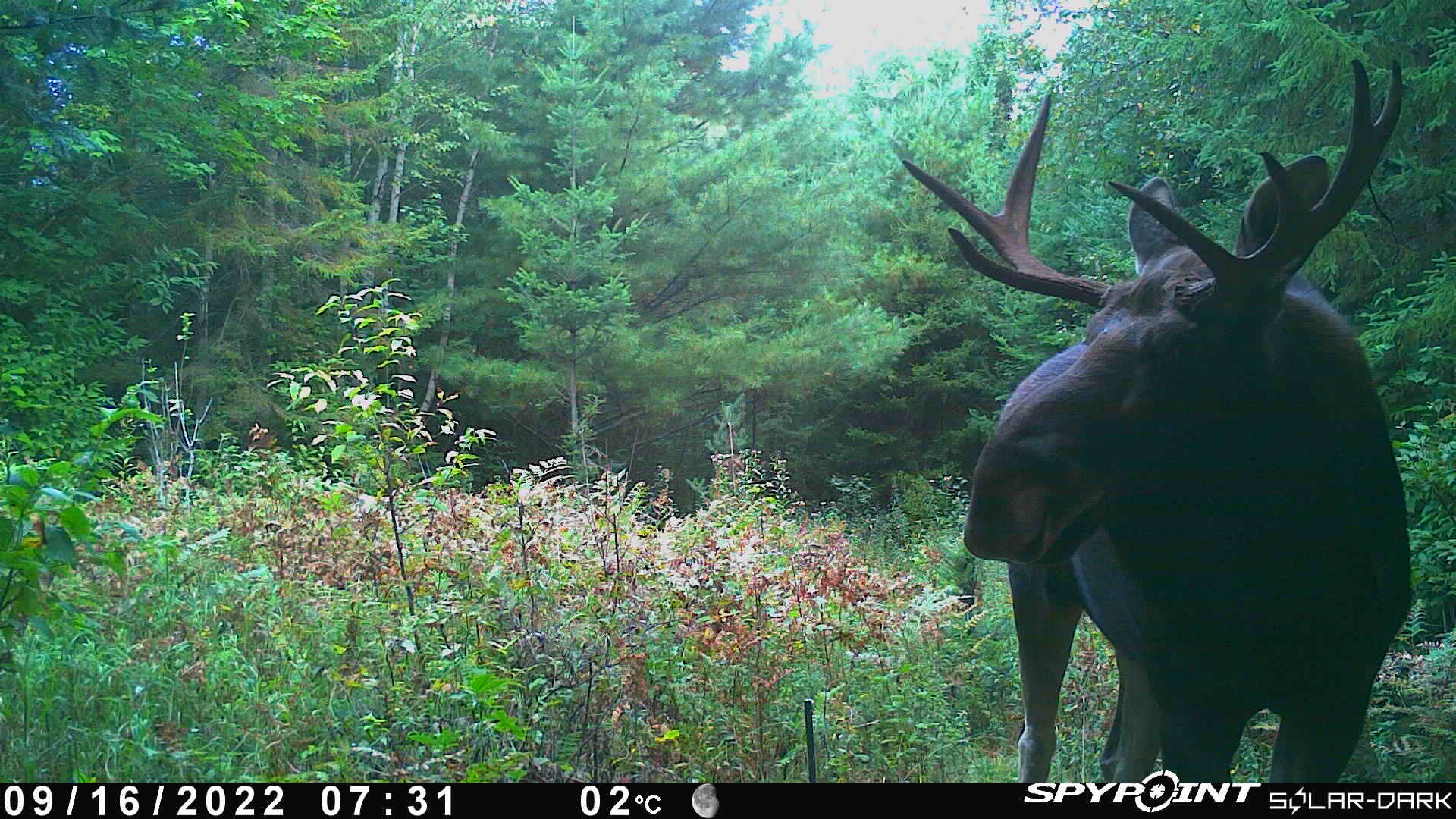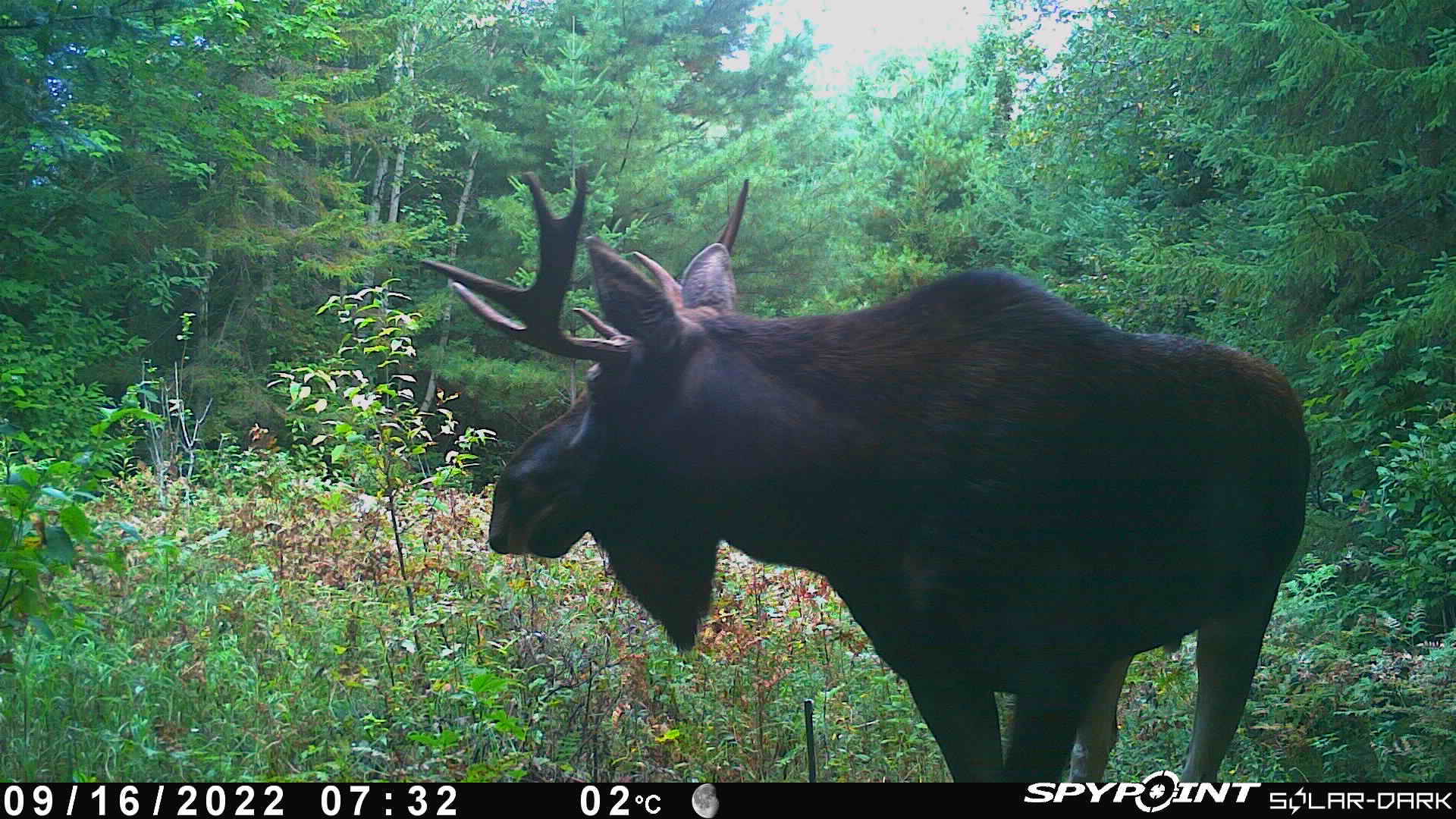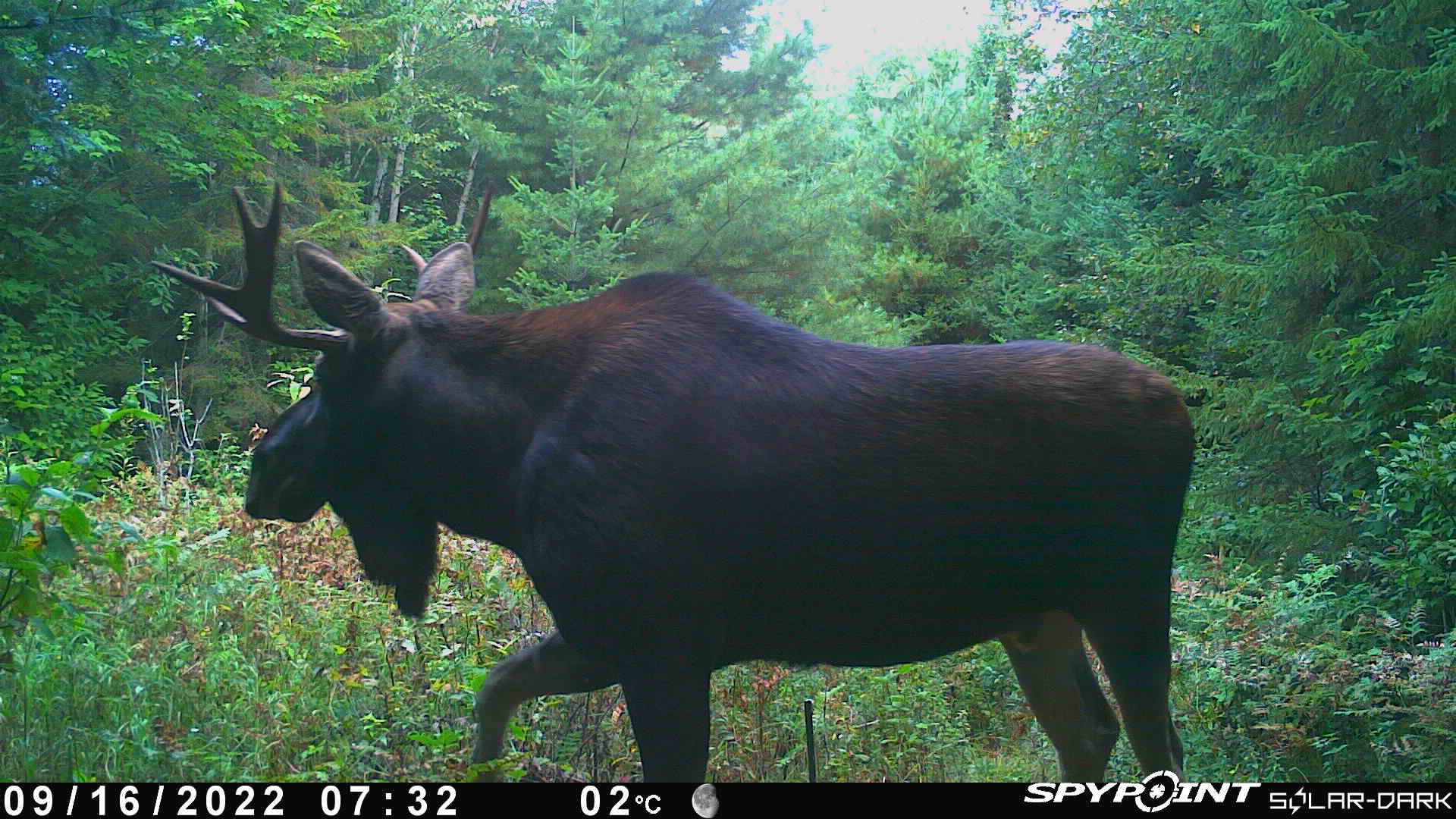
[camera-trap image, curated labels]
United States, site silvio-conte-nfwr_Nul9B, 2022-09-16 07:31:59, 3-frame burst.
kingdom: Animalia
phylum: Chordata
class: Mammalia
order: Artiodactyla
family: Cervidae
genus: Alces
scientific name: Alces alces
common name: moose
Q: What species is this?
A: Moose (Alces alces).